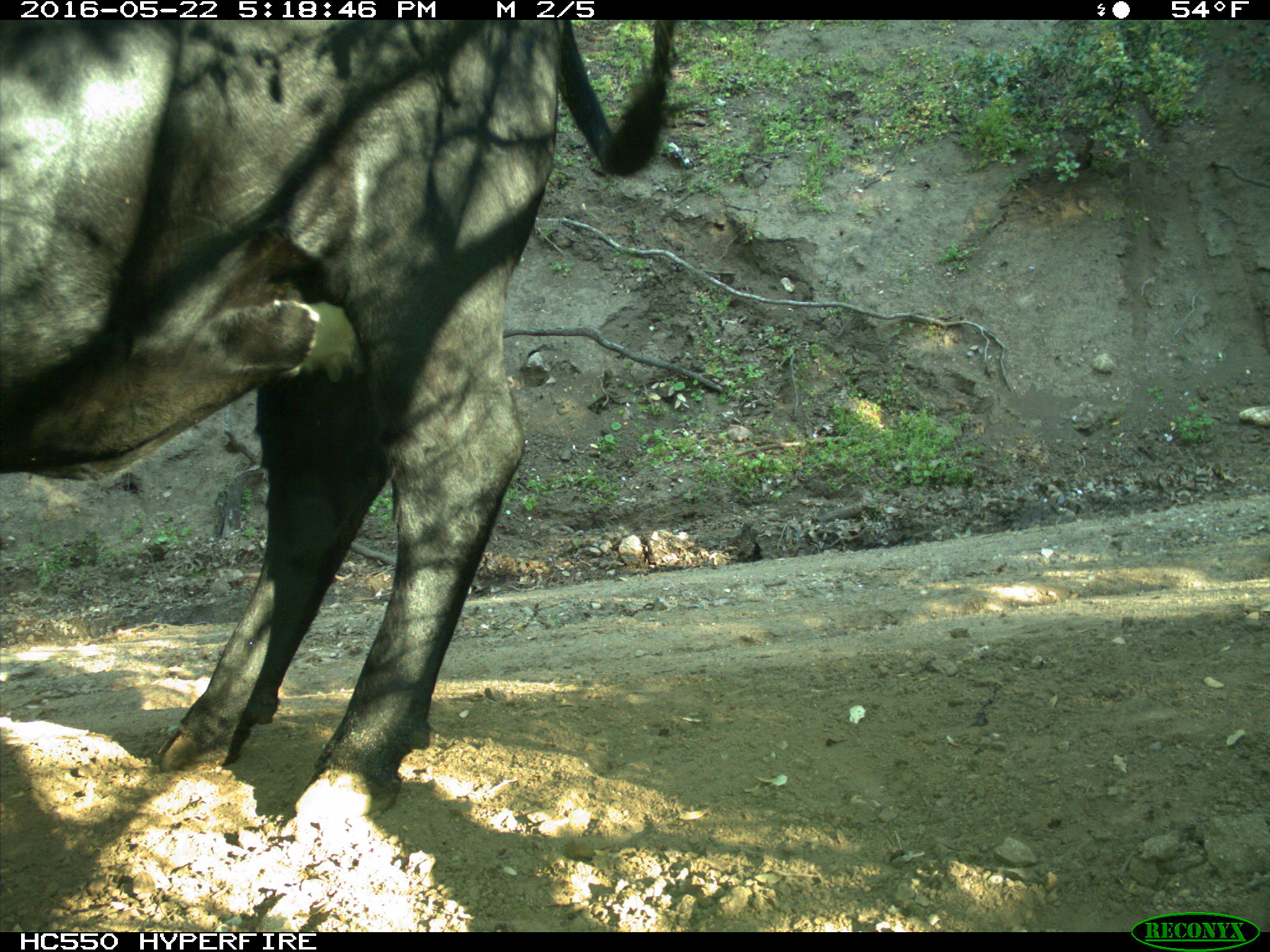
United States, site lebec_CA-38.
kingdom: Animalia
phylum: Chordata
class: Mammalia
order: Artiodactyla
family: Bovidae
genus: Bos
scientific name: Bos taurus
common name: domestic cow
Bos taurus (domestic cow).